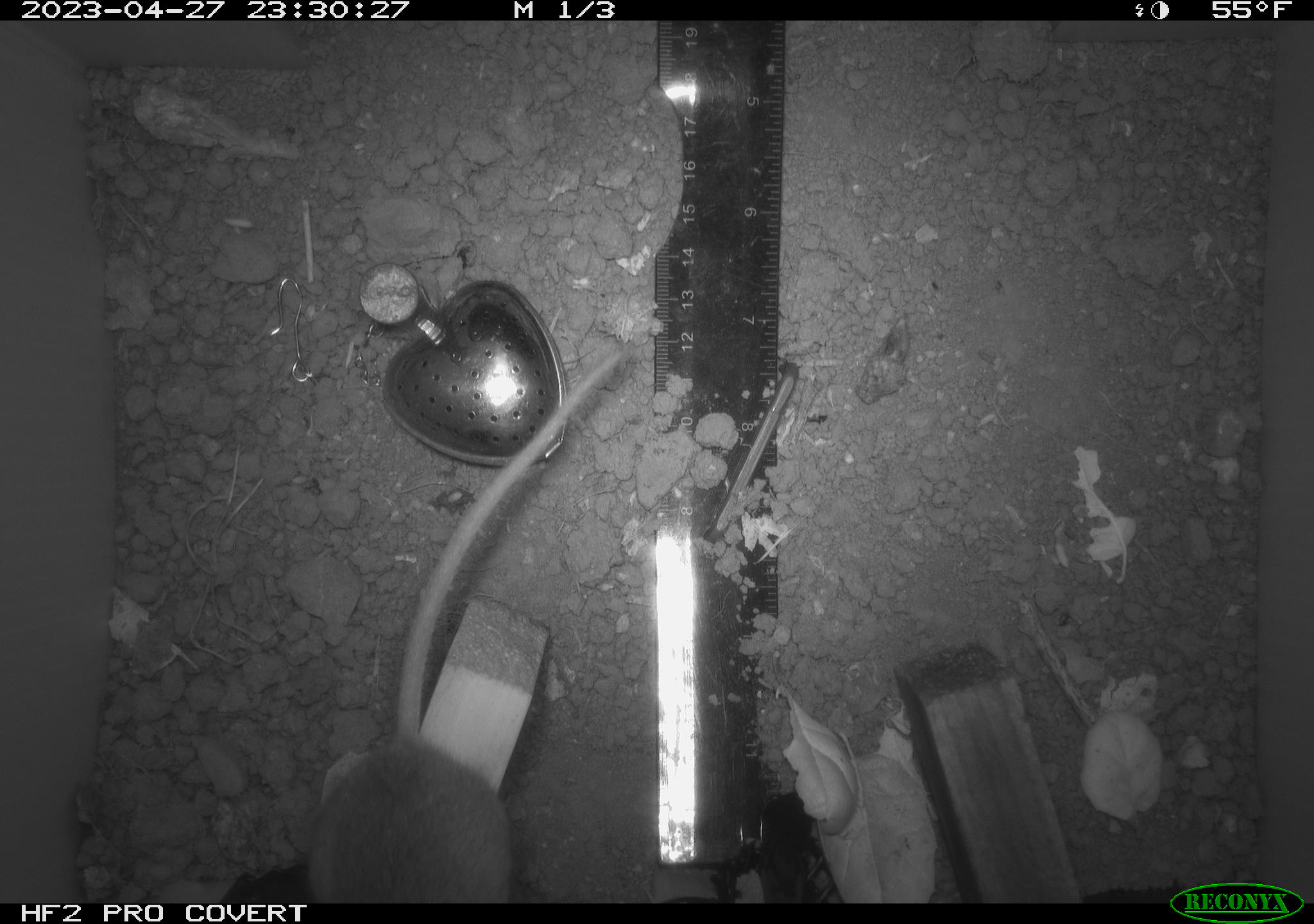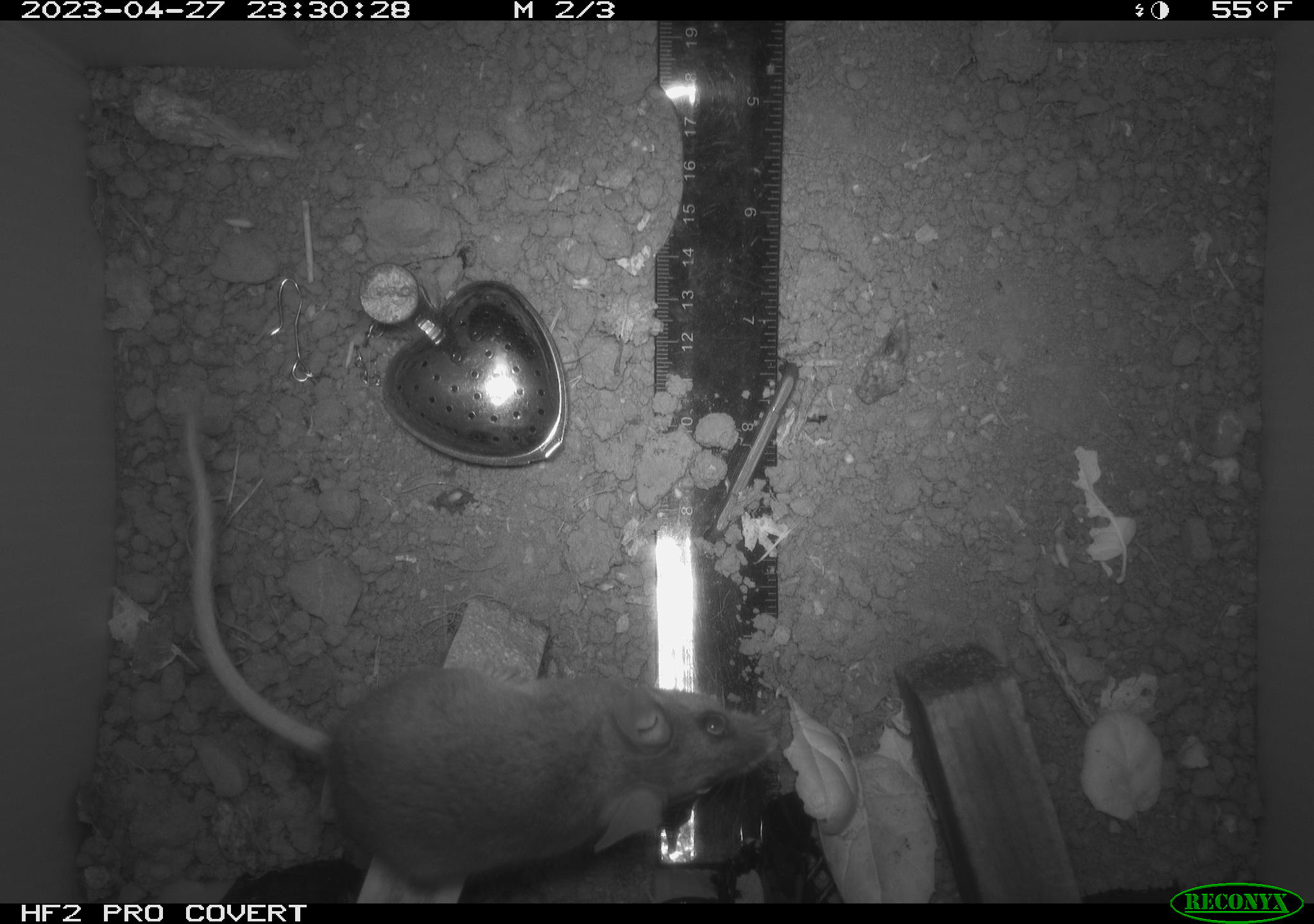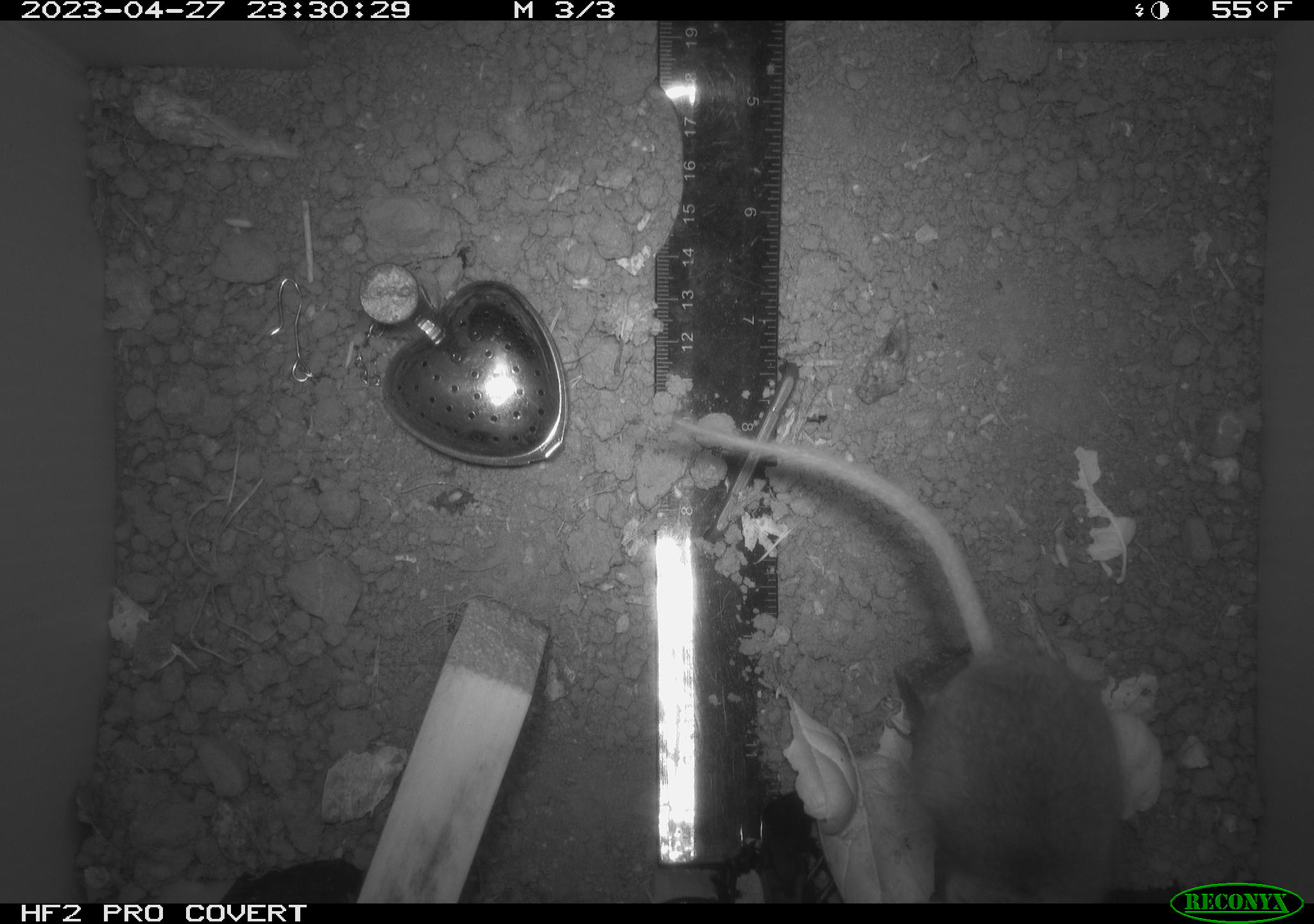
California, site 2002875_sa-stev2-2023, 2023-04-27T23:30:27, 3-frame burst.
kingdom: Animalia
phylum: Chordata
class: Mammalia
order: Rodentia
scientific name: Rodentia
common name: mouse species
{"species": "mouse species (Rodentia)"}